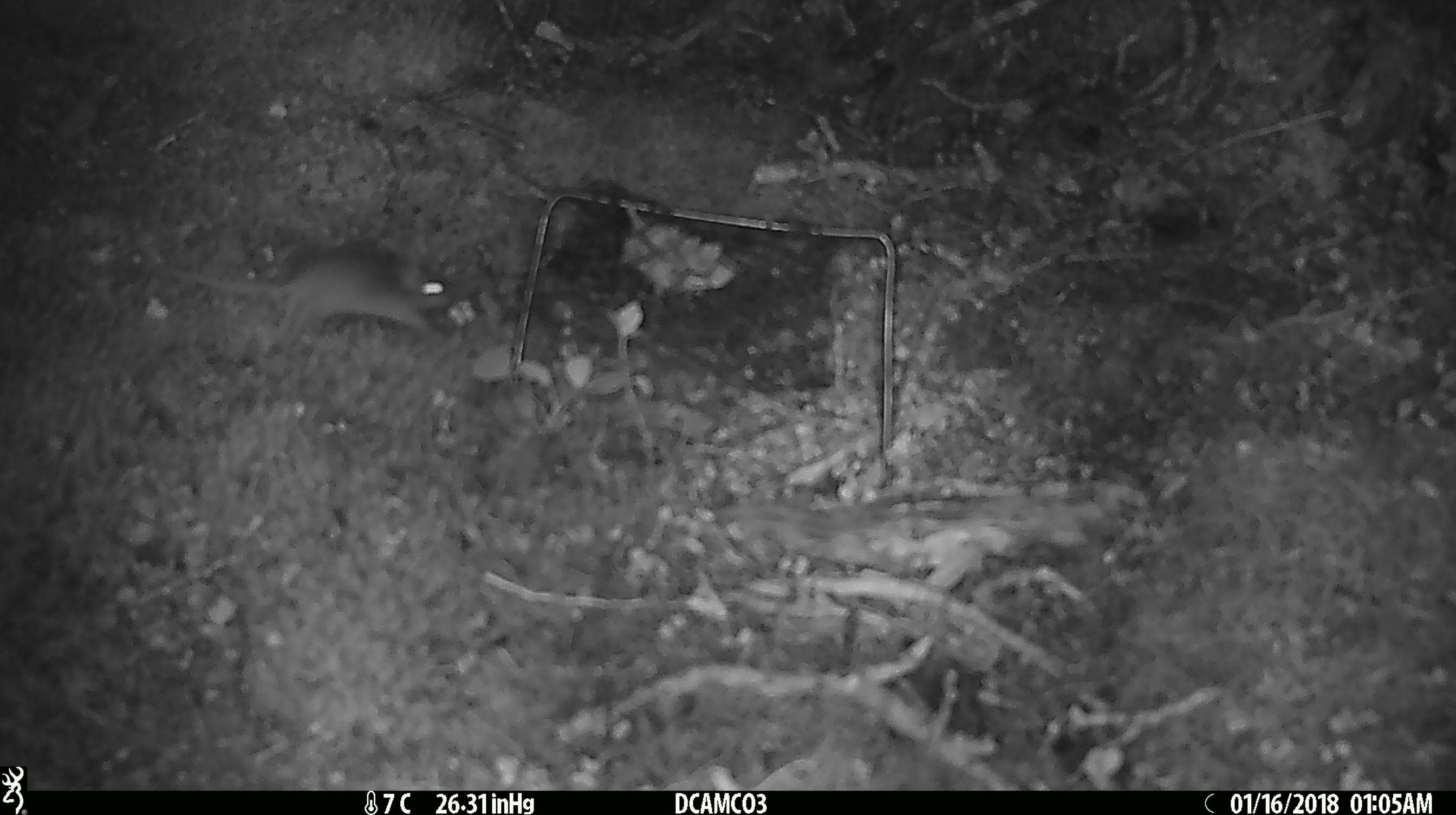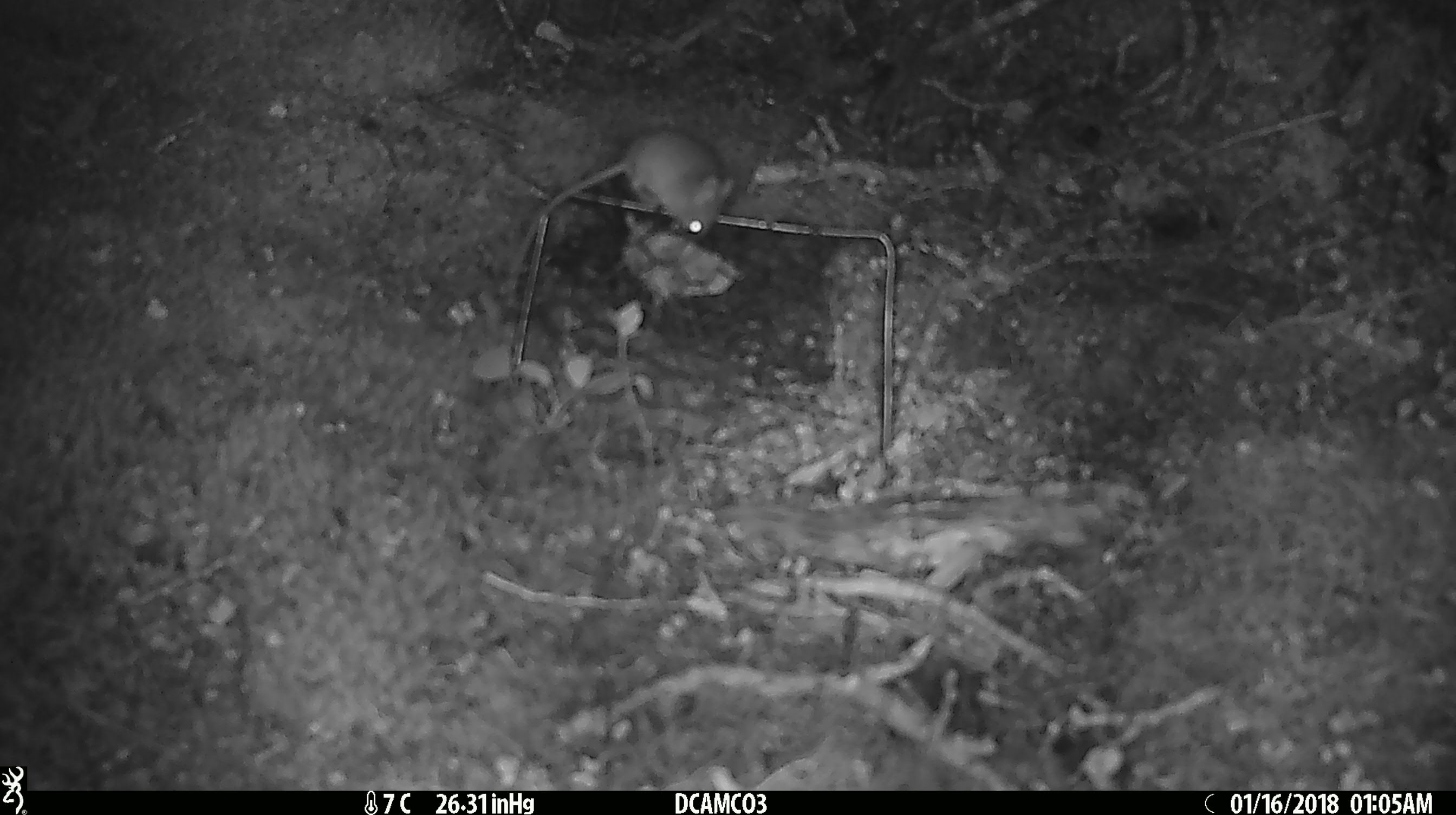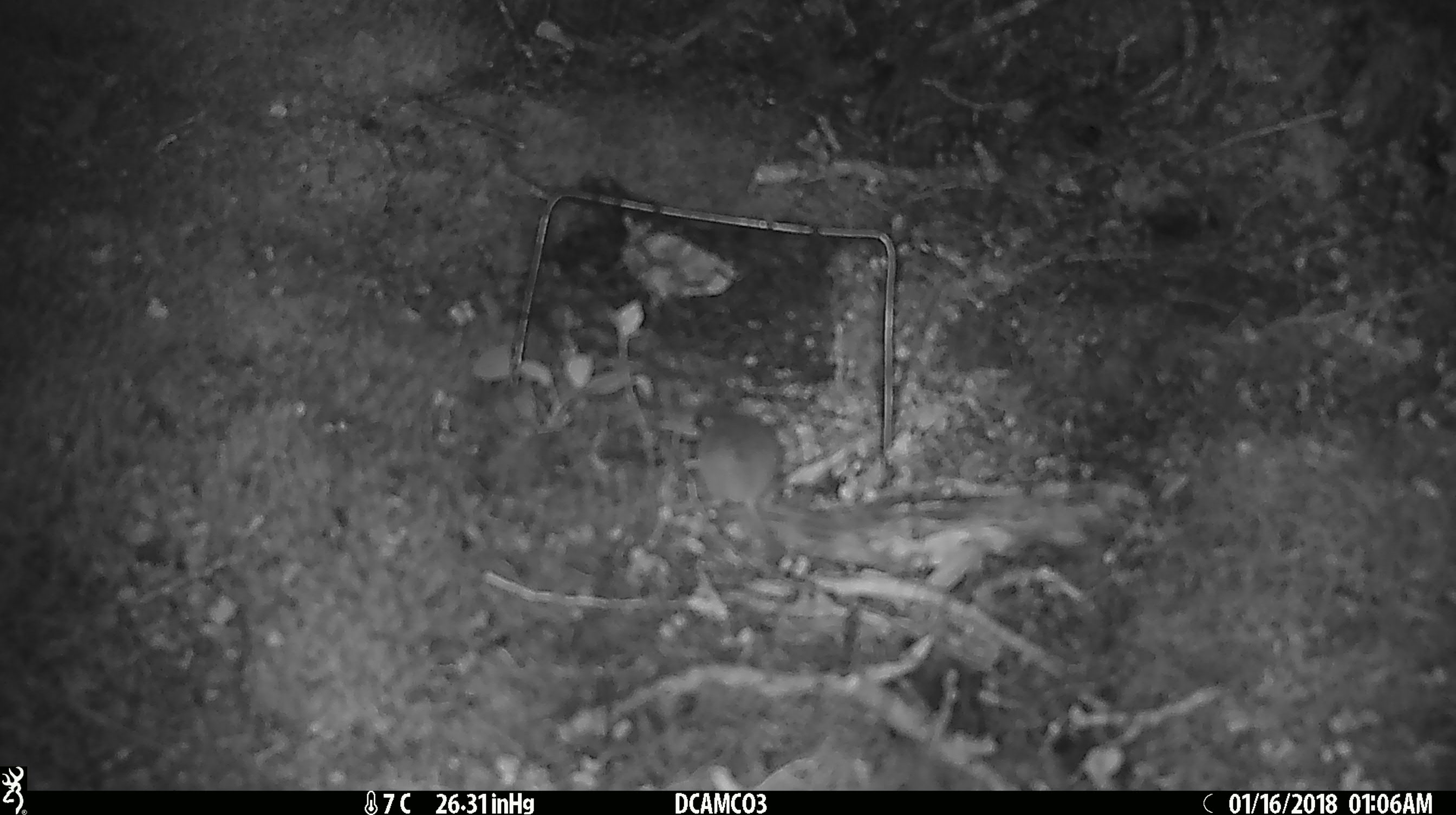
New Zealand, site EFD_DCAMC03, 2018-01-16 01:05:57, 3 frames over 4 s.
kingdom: Animalia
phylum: Chordata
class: Mammalia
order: Rodentia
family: Muridae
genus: Mus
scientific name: Mus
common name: mouse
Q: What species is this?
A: Mouse (Mus).